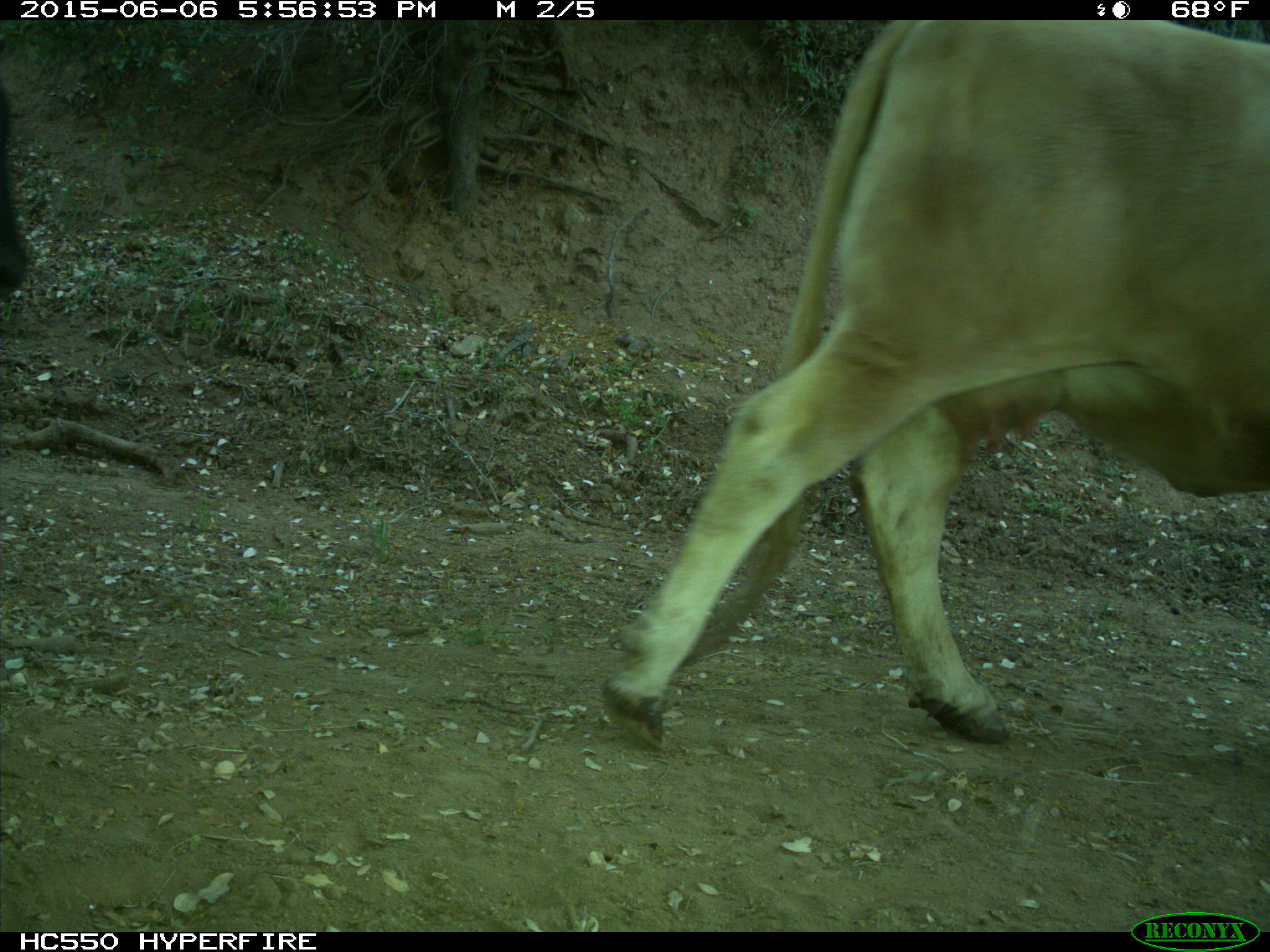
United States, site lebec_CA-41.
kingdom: Animalia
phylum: Chordata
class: Mammalia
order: Artiodactyla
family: Bovidae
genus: Bos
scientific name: Bos taurus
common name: domestic cow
Bos taurus (domestic cow).